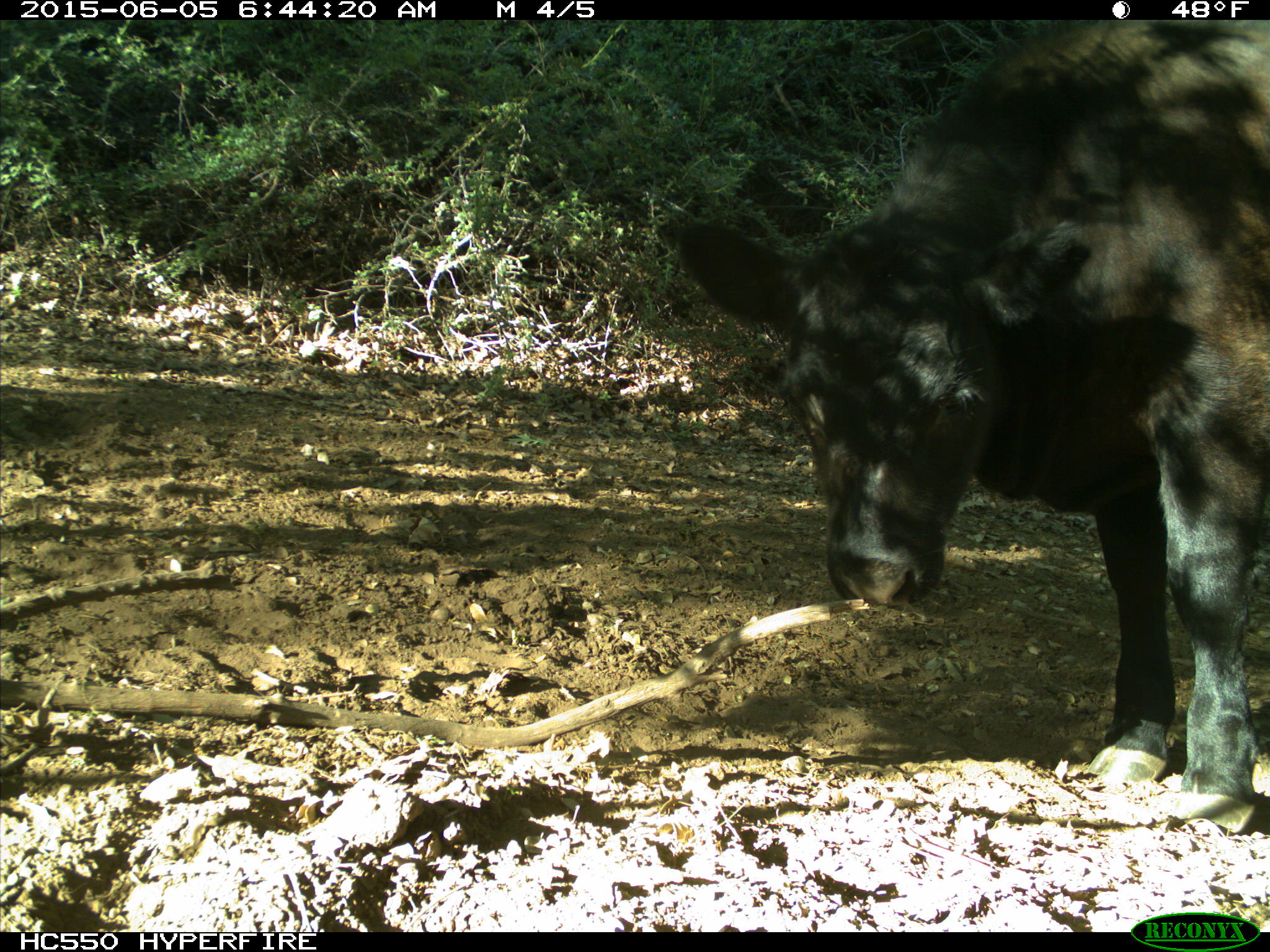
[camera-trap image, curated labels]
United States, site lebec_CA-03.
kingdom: Animalia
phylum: Chordata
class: Mammalia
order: Artiodactyla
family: Bovidae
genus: Bos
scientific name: Bos taurus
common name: domestic cow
Bos taurus (domestic cow).